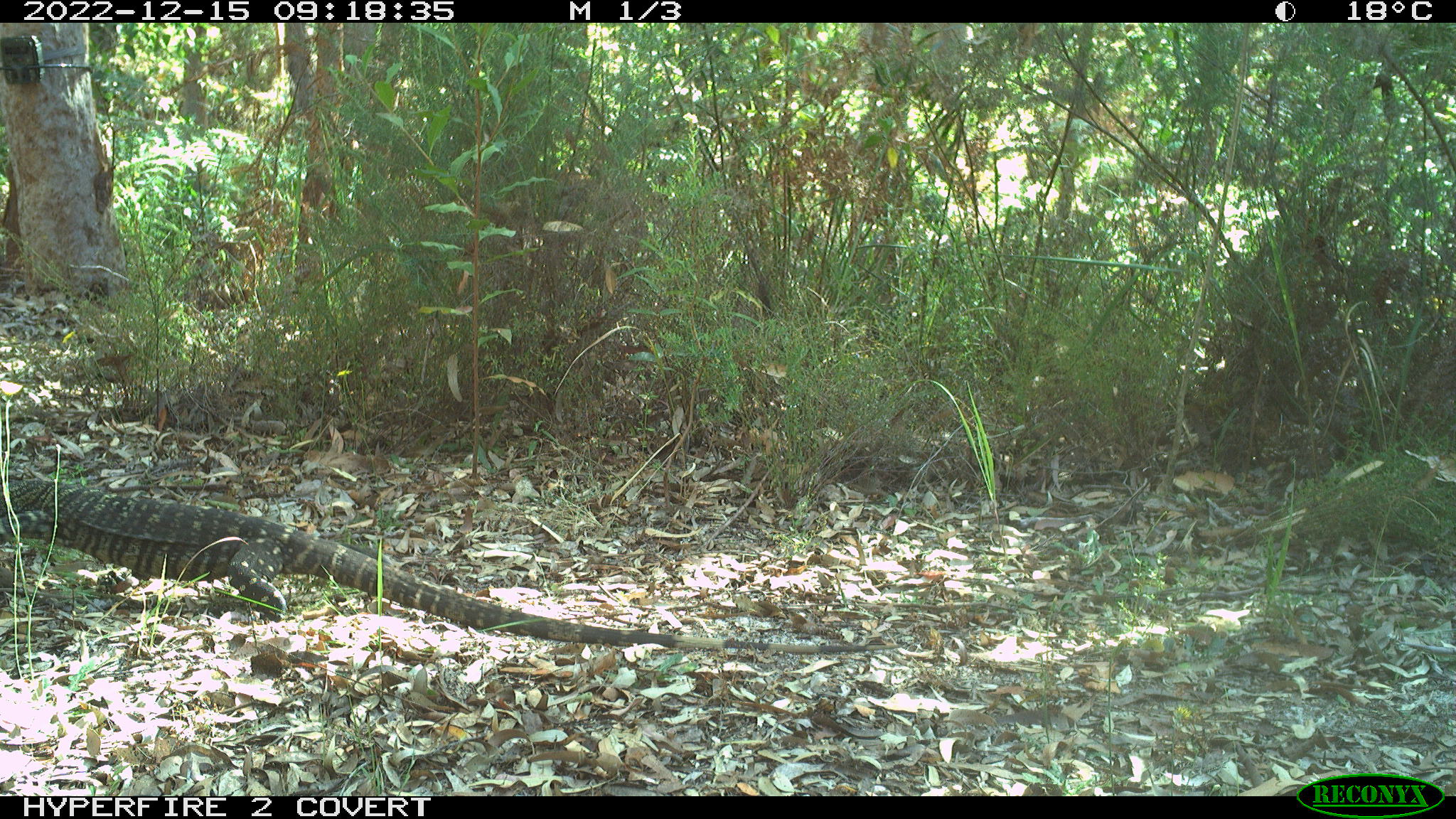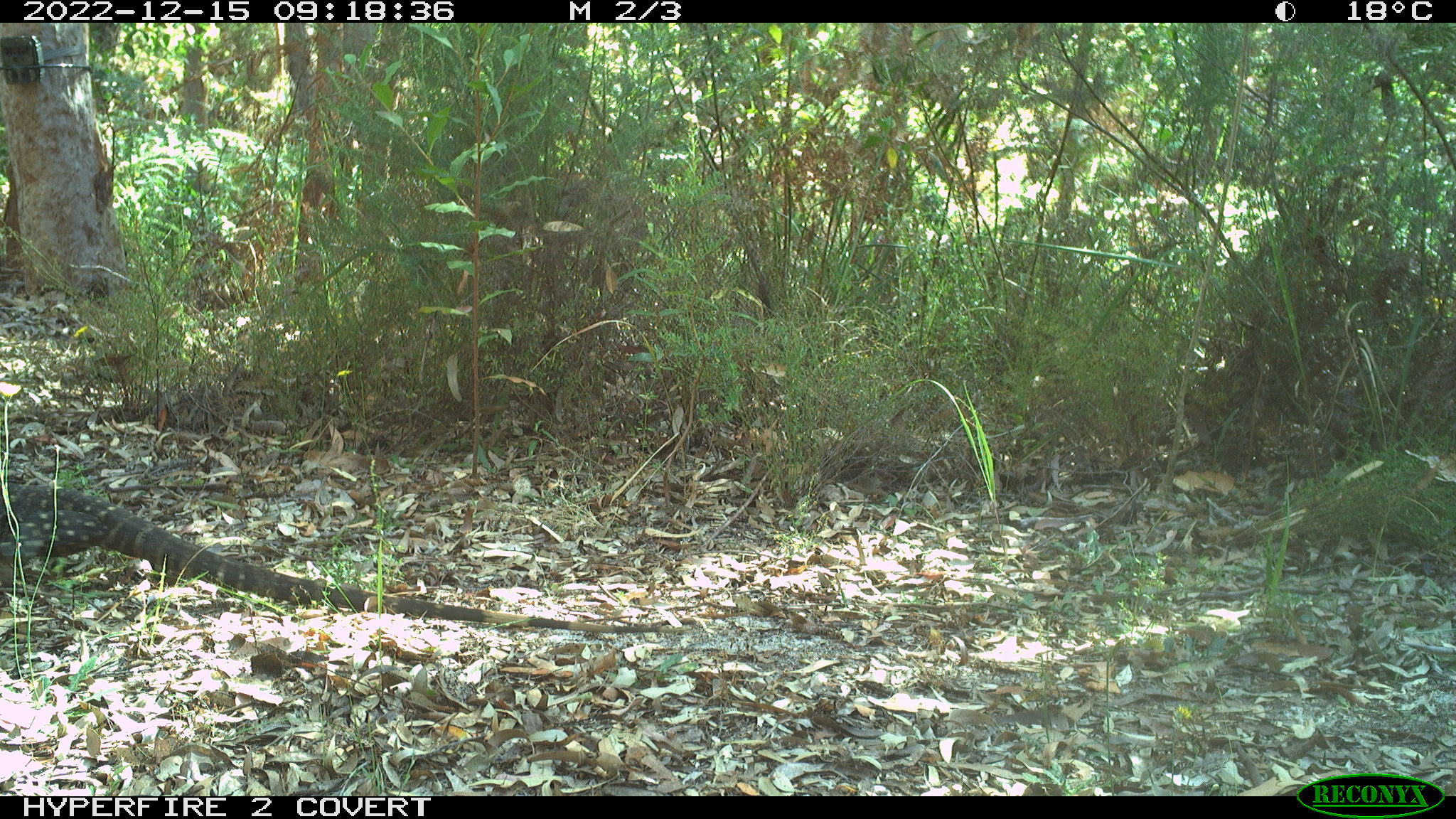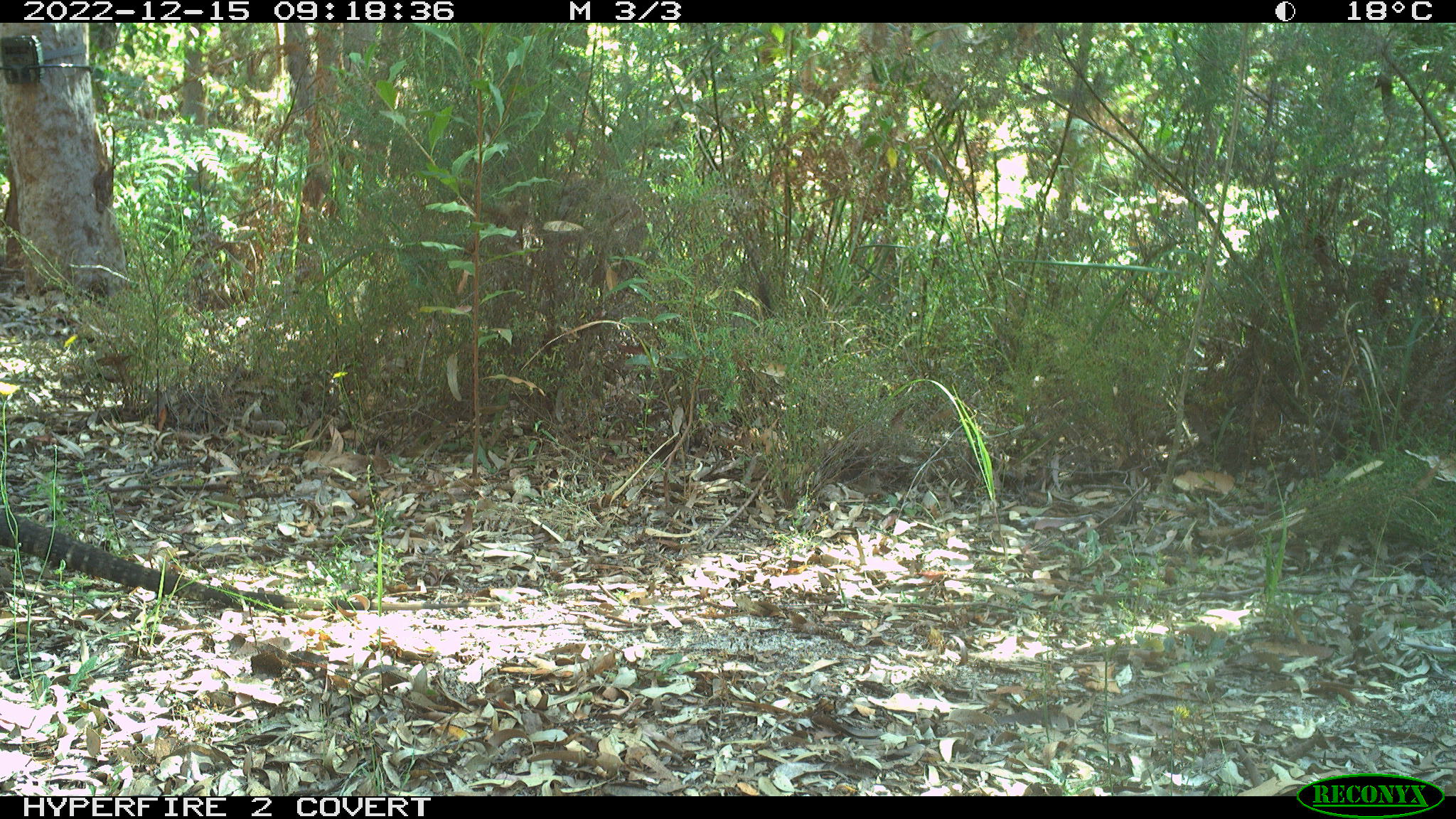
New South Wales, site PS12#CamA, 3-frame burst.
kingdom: Animalia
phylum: Chordata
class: Reptilia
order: Squamata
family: Varanidae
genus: Varanus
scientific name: Varanus varius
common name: lace monitor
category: goanna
Goanna (lace monitor) (Varanus varius).